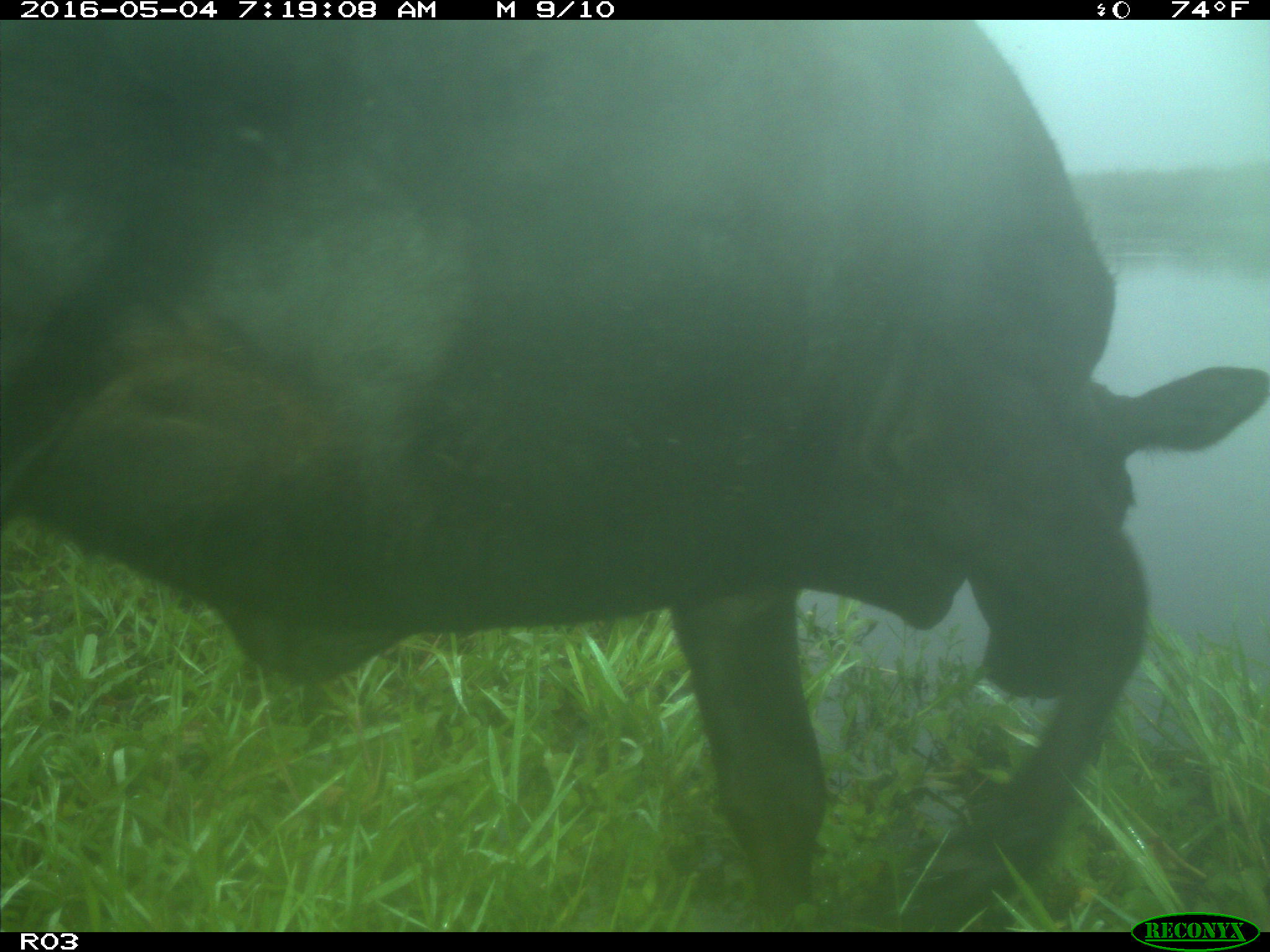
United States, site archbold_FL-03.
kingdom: Animalia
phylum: Chordata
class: Mammalia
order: Artiodactyla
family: Bovidae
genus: Bos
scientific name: Bos taurus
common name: domestic cow